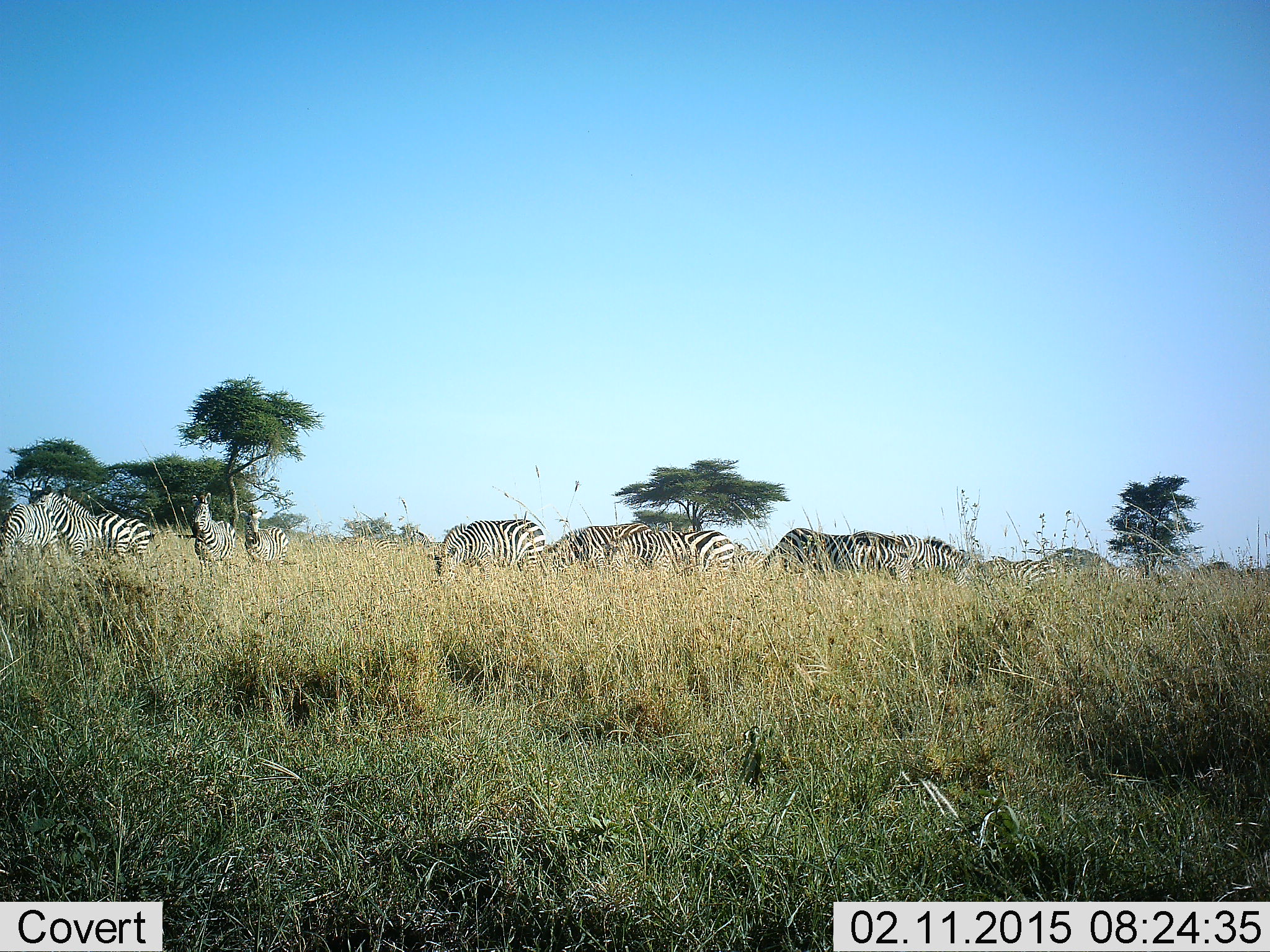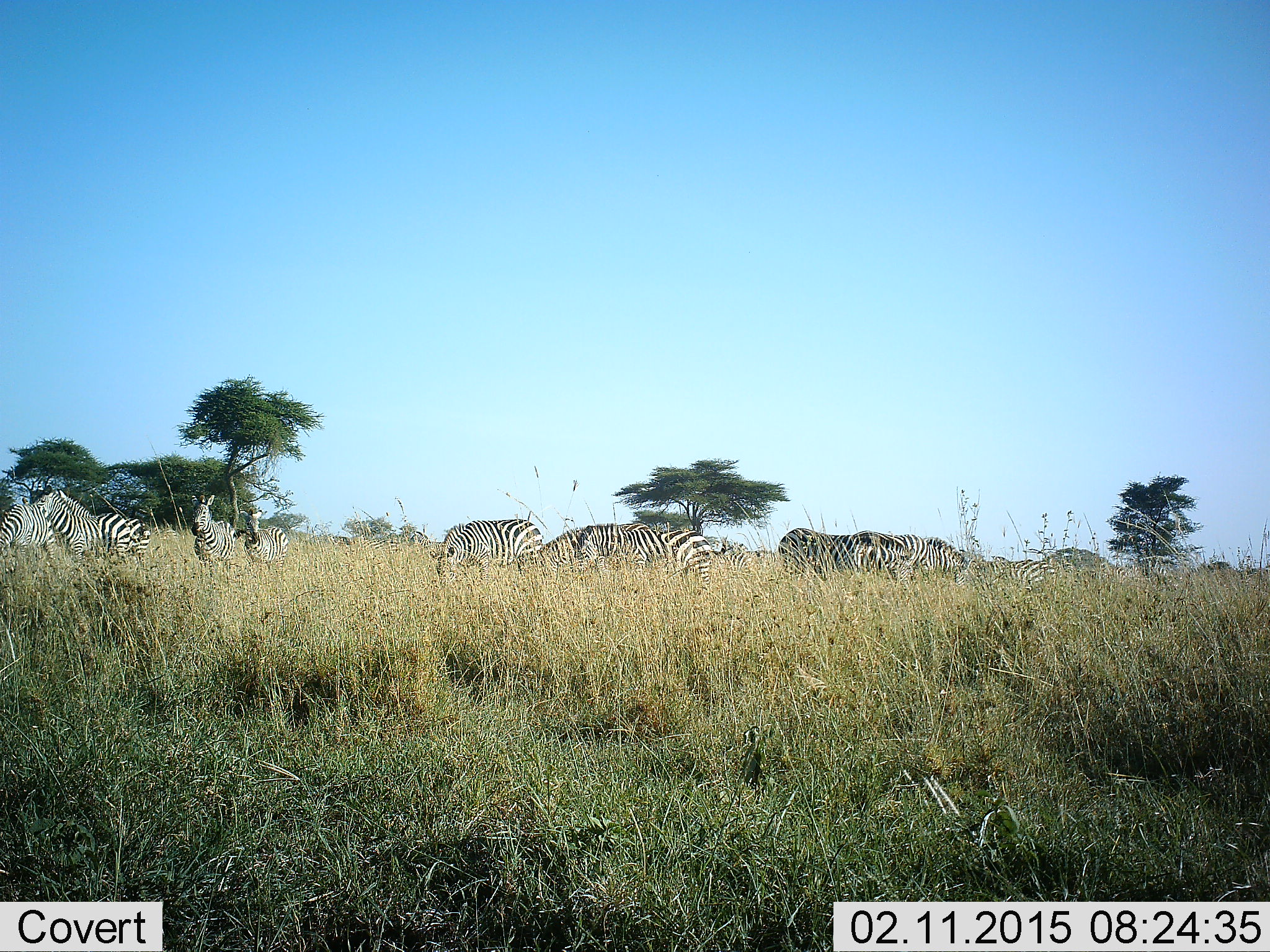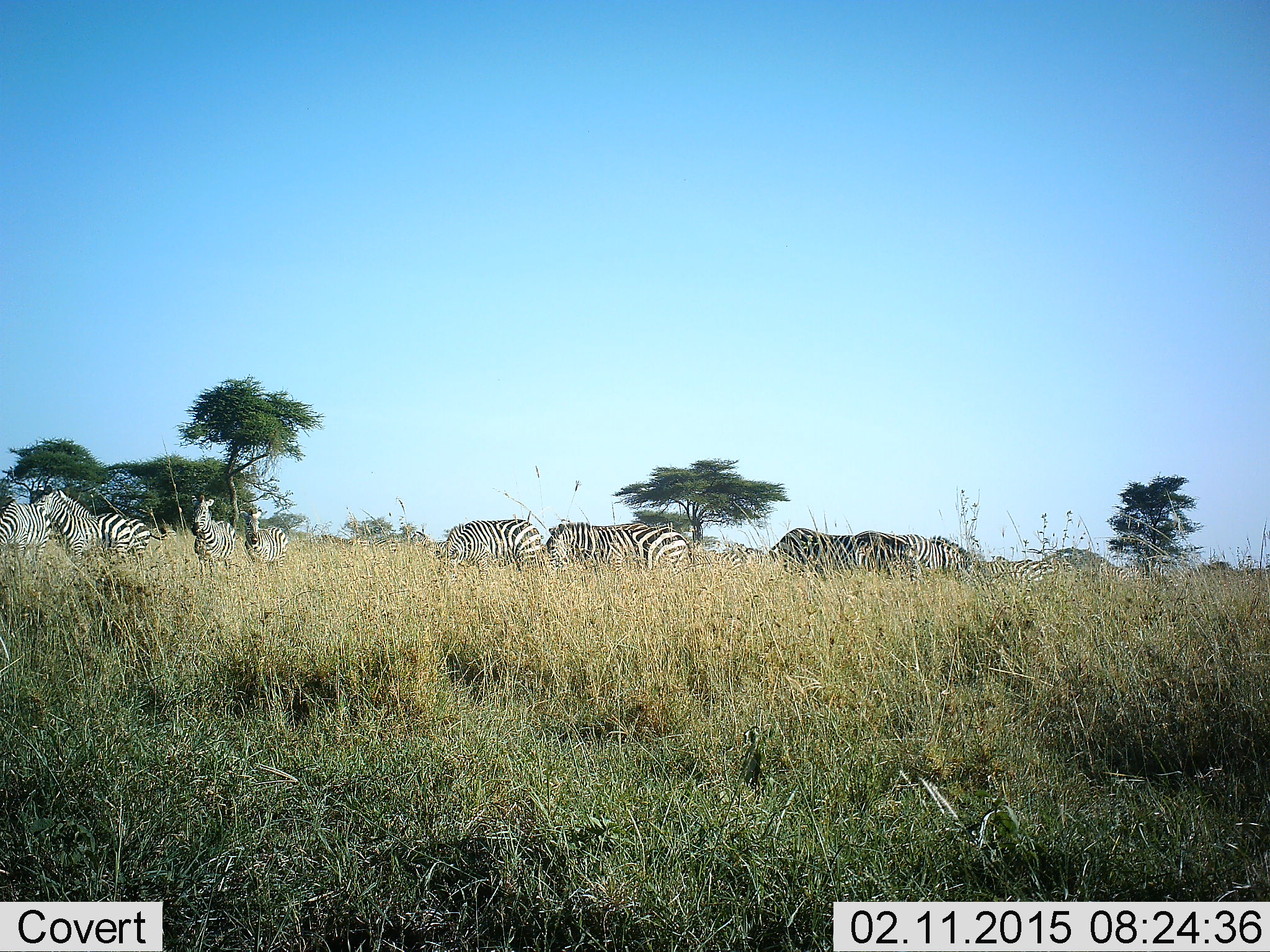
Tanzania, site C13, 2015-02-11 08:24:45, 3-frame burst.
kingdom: Animalia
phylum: Chordata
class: Mammalia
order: Perissodactyla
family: Equidae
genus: Equus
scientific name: Equus quagga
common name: plains zebra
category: zebra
Zebra (plains zebra) (Equus quagga), count 11-50. Behavior (volunteer vote fractions): standing 80%, resting 0%, moving 20%, interacting 0%. Young present (vote fraction): 0%. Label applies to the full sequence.